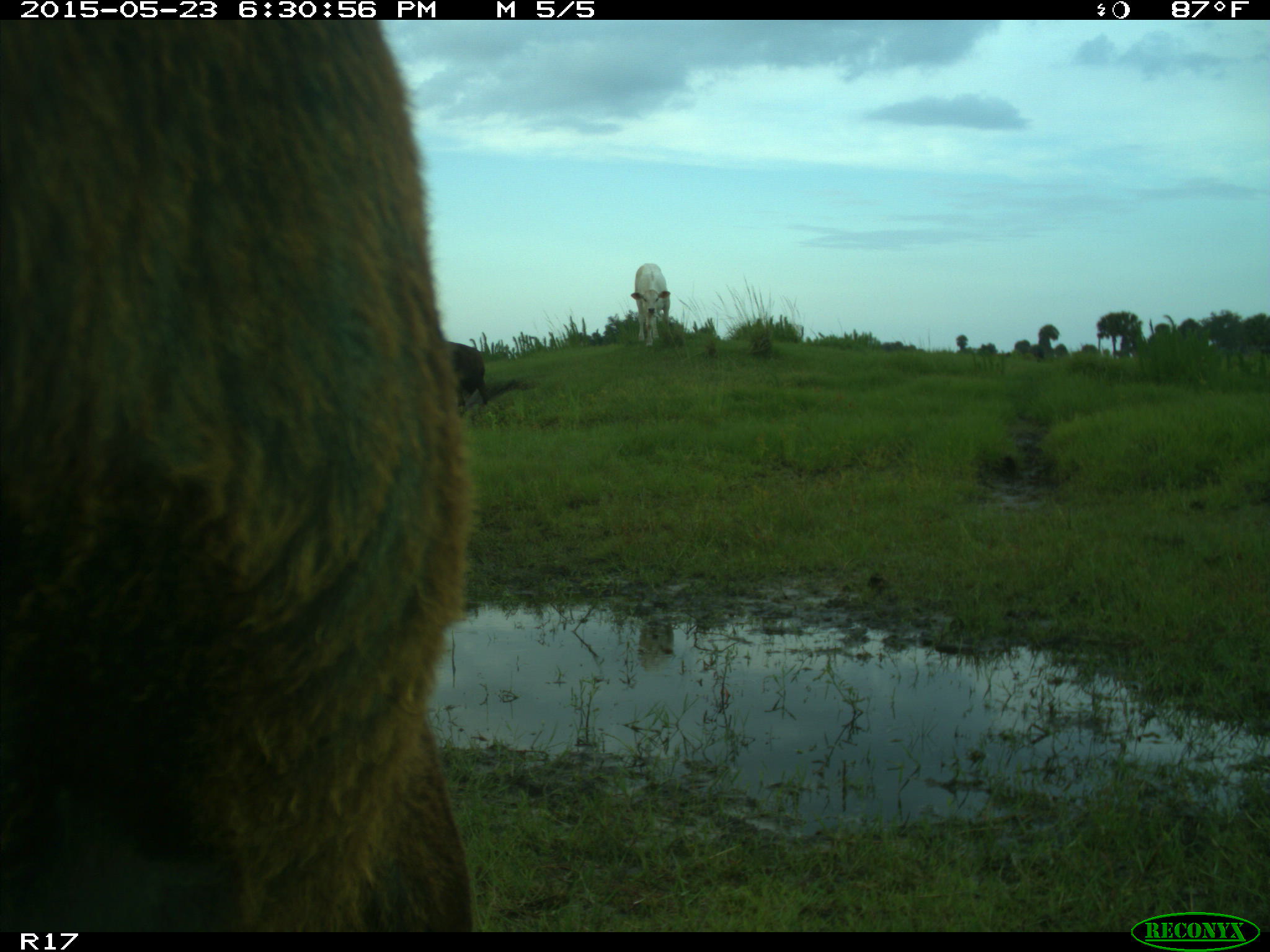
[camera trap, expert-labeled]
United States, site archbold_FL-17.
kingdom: Animalia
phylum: Chordata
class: Mammalia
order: Artiodactyla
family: Bovidae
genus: Bos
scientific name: Bos taurus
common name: domestic cow